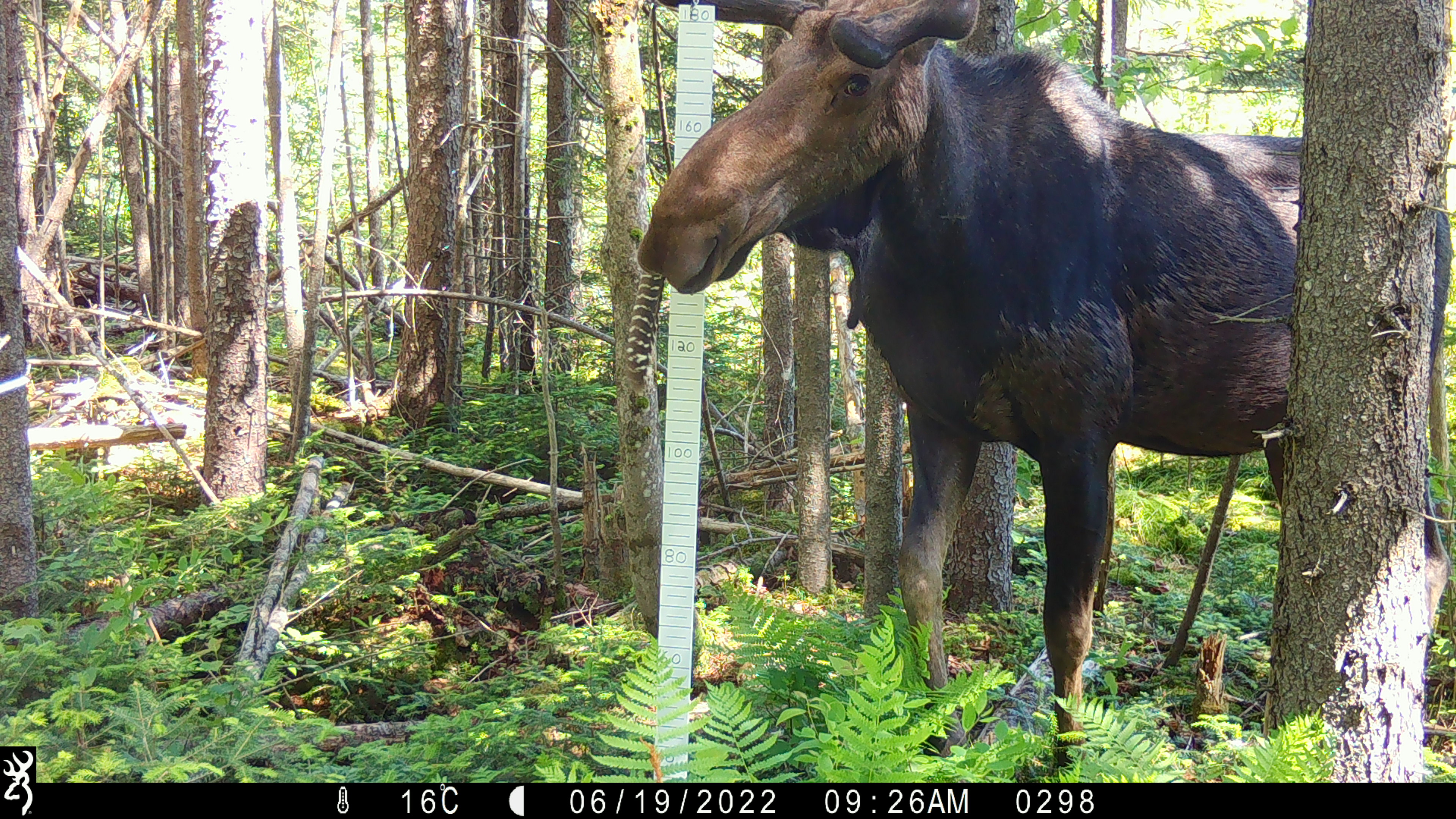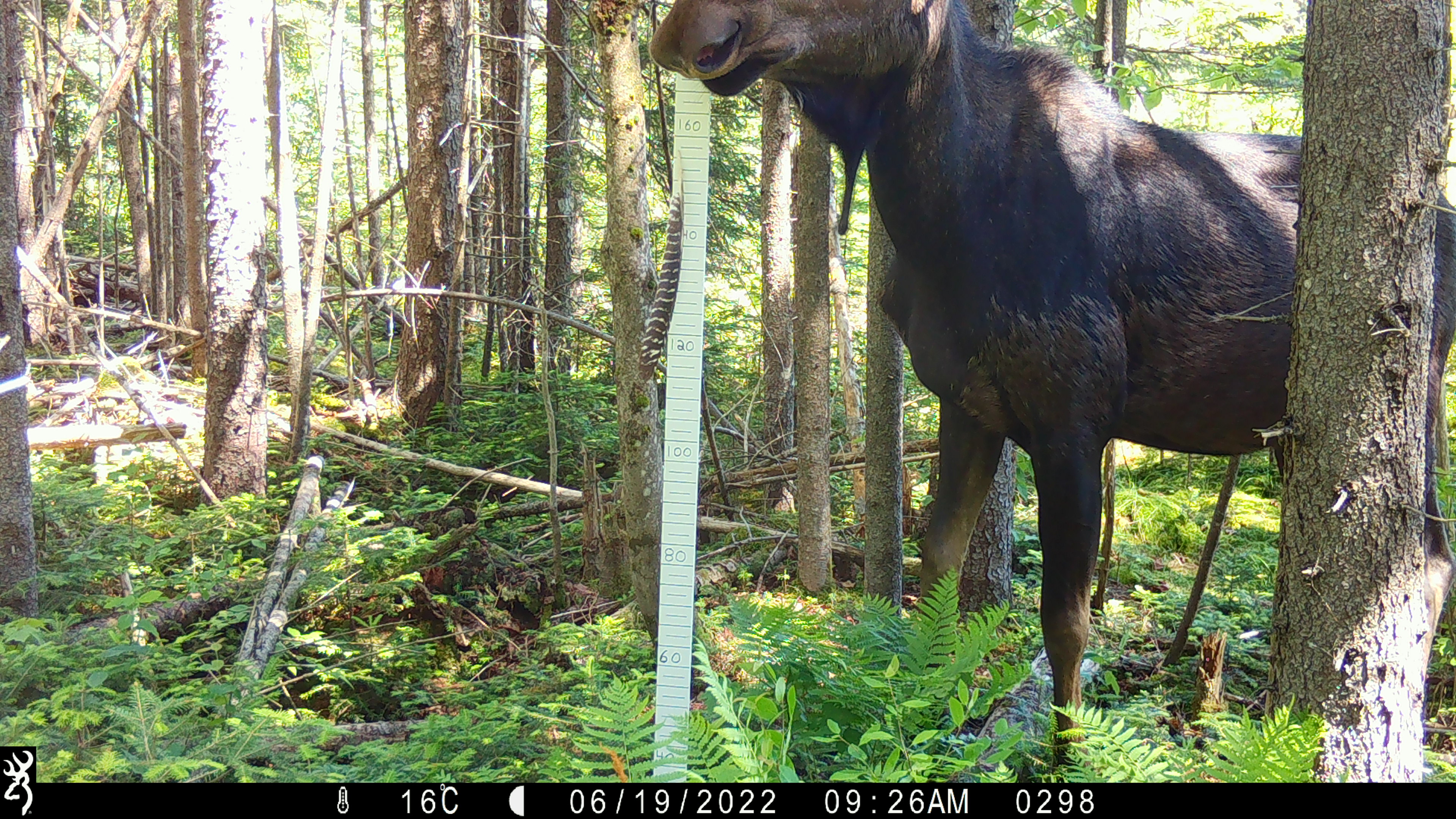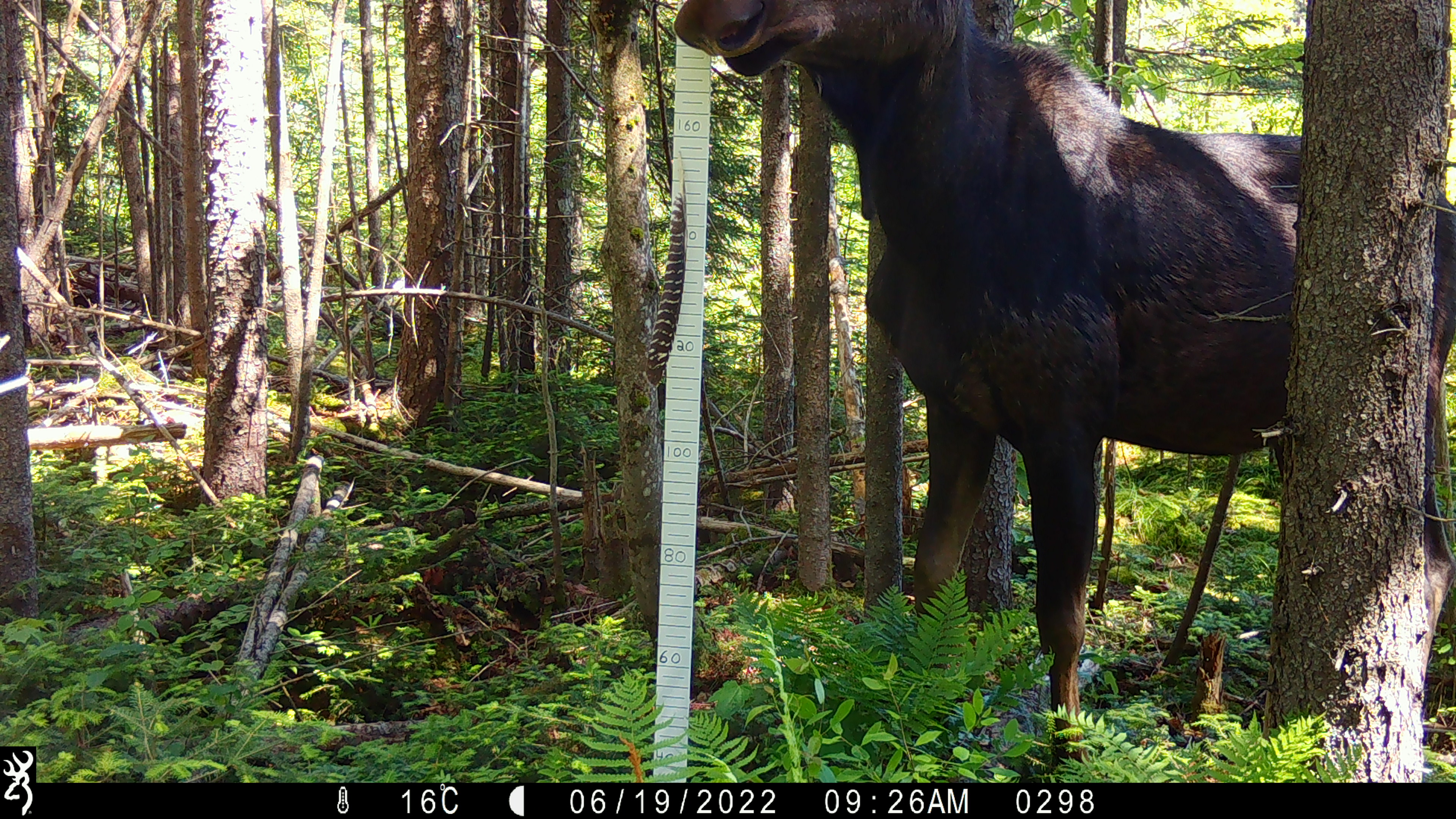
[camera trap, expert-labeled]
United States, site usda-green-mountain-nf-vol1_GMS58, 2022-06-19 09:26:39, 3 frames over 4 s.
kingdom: Animalia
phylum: Chordata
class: Mammalia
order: Artiodactyla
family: Cervidae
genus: Alces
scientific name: Alces alces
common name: moose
Moose (Alces alces).